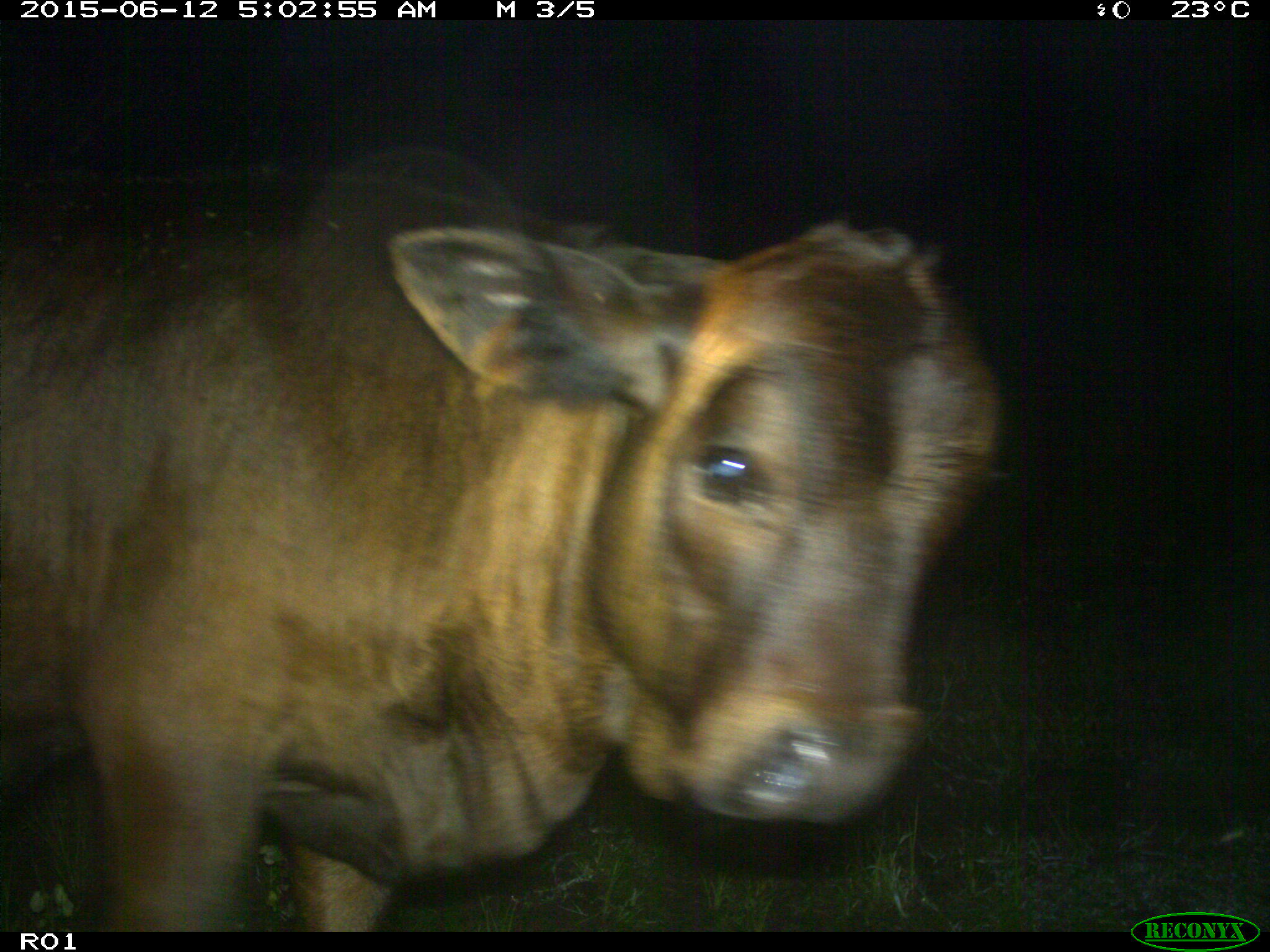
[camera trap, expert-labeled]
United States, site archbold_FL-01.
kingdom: Animalia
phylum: Chordata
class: Mammalia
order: Artiodactyla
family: Bovidae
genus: Bos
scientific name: Bos taurus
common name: domestic cow